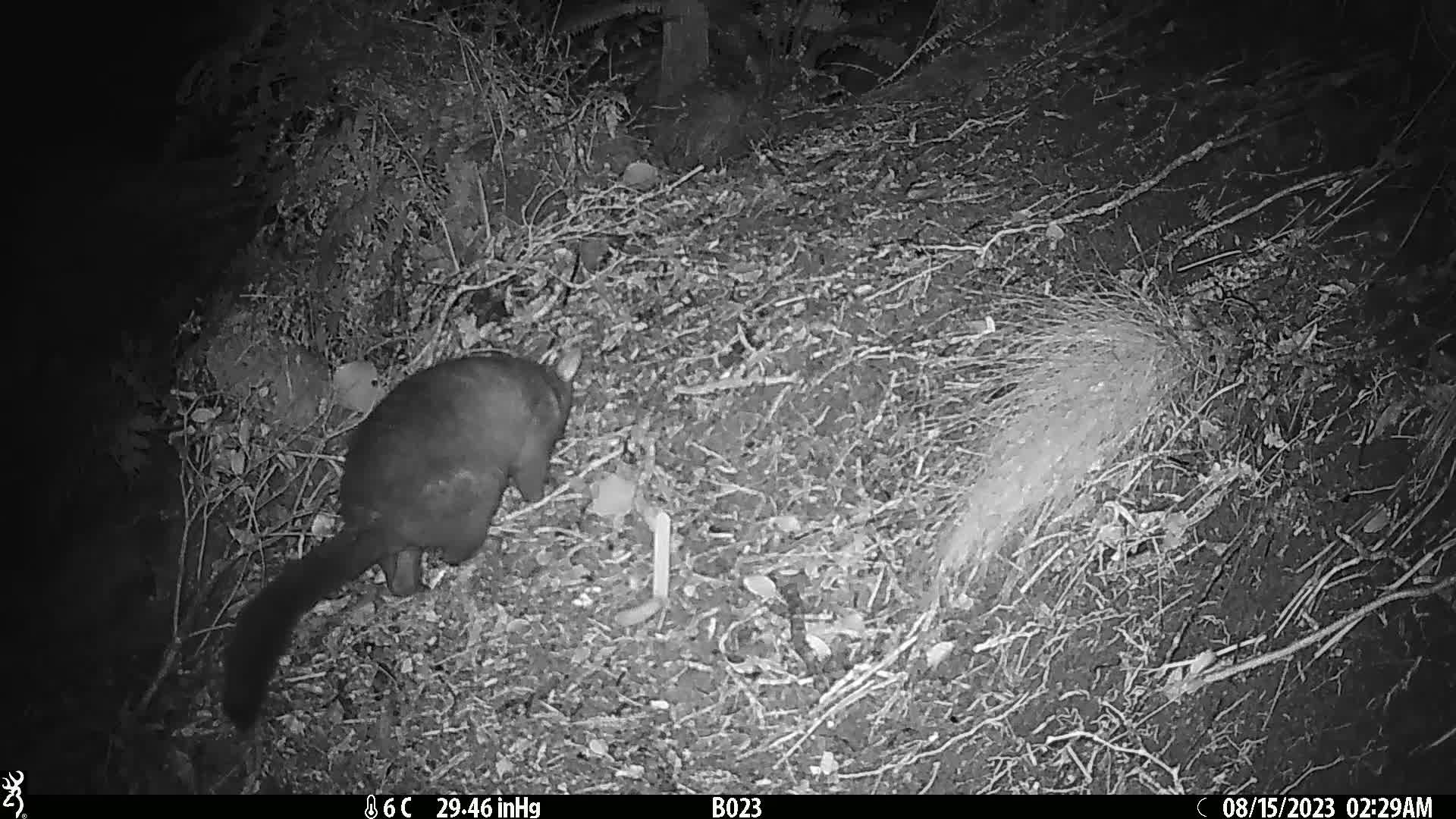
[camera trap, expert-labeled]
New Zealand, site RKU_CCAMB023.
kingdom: Animalia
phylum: Chordata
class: Mammalia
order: Diprotodontia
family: Phalangeridae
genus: Trichosurus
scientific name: Trichosurus vulpecula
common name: common brushtail possum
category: possum